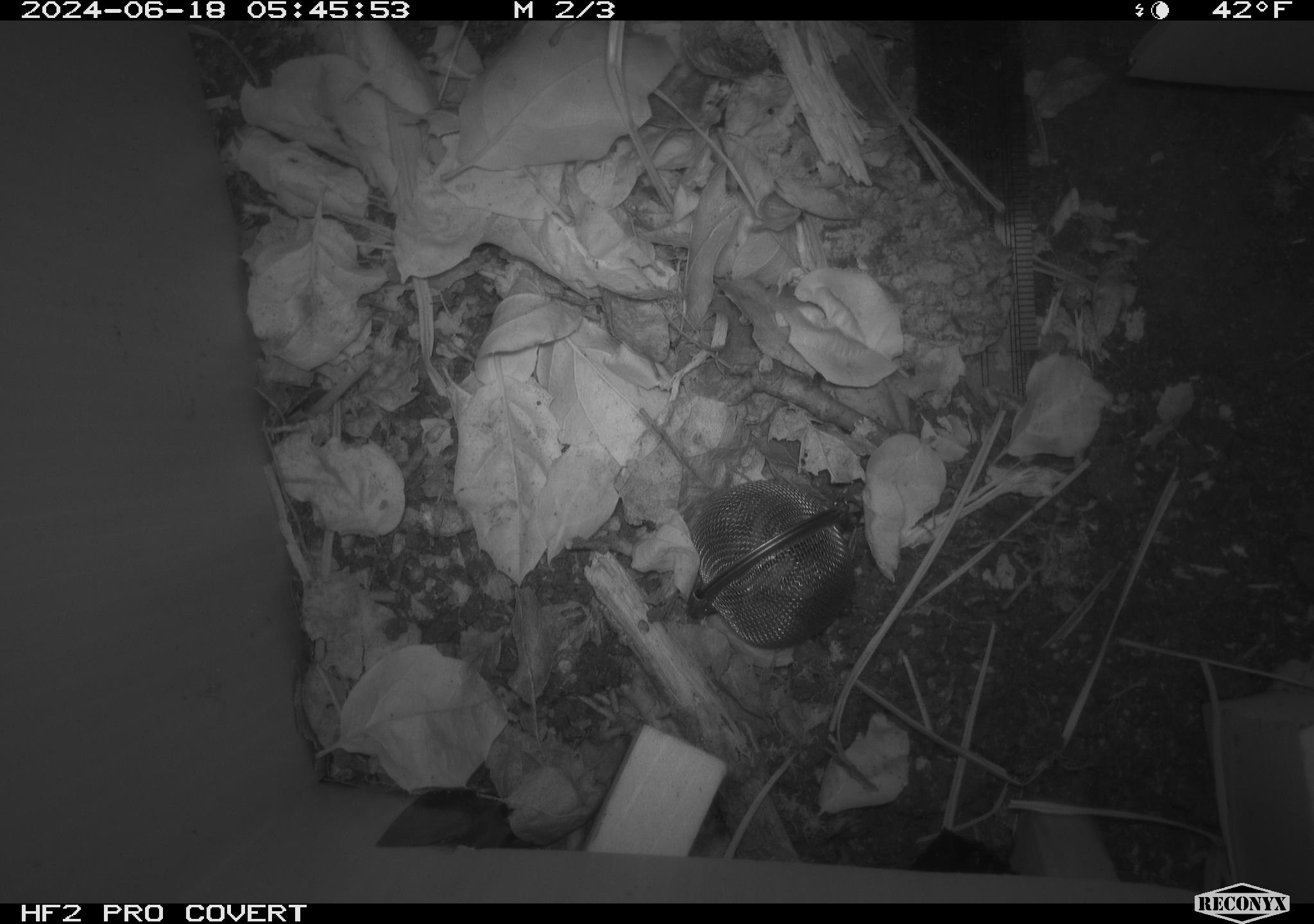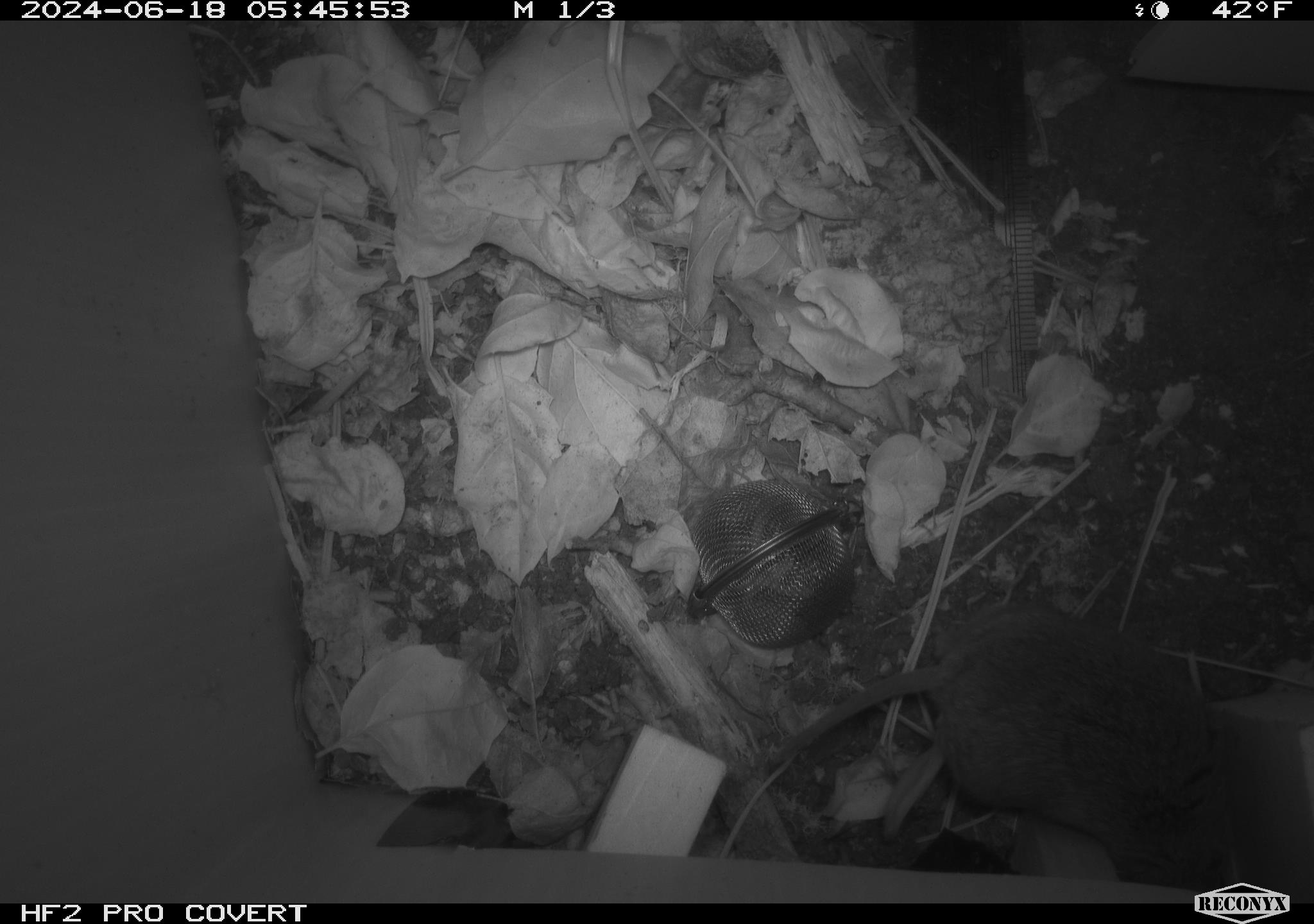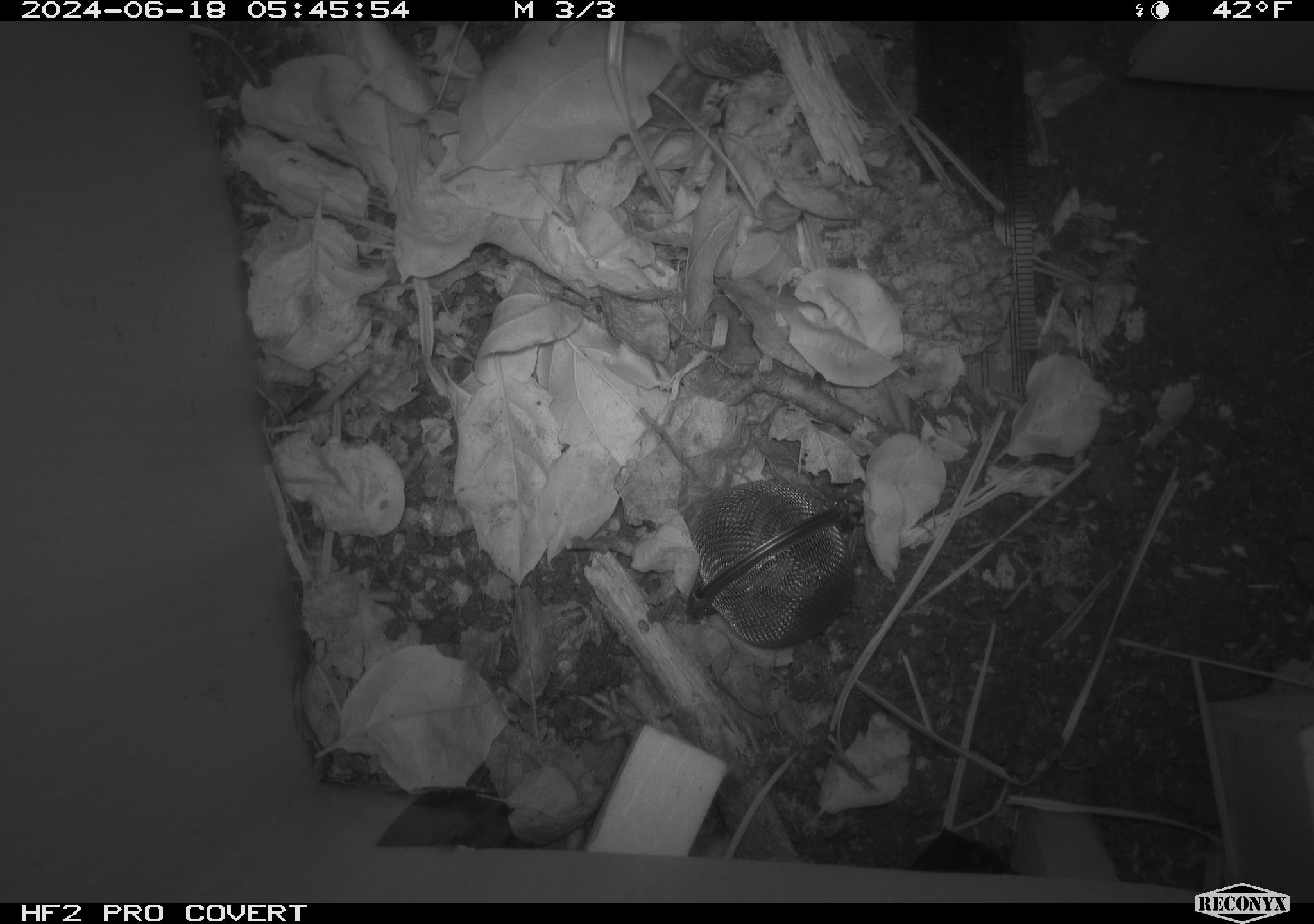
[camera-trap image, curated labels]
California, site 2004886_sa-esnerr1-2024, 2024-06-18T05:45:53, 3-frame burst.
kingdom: Animalia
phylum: Chordata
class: Mammalia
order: Rodentia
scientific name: Rodentia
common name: rodent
Rodent (Rodentia).